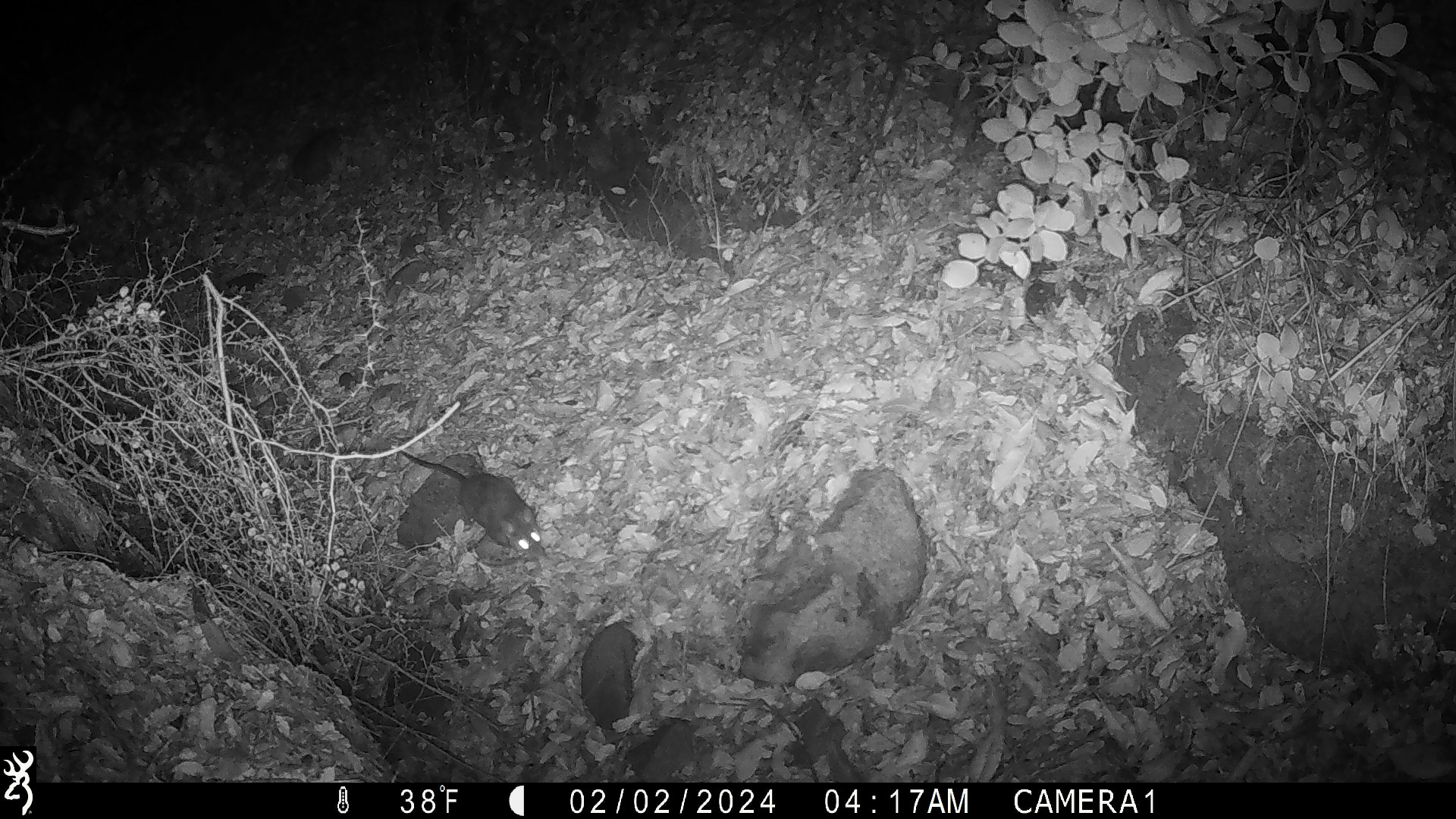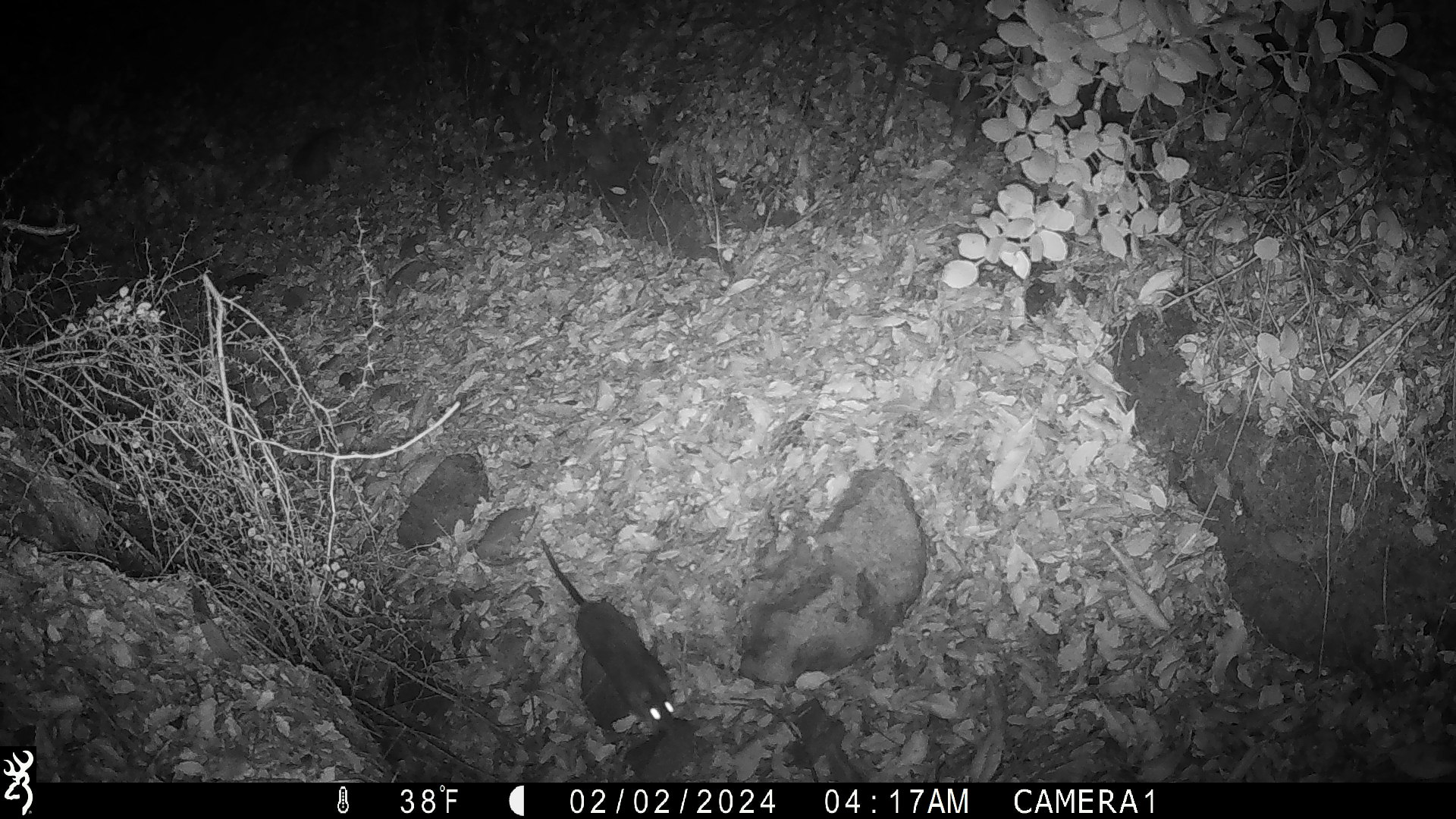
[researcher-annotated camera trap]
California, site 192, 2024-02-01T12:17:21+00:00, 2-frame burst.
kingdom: Animalia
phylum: Chordata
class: Mammalia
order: Rodentia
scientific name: Rodentia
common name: mouse or rat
Mouse or rat (Rodentia).